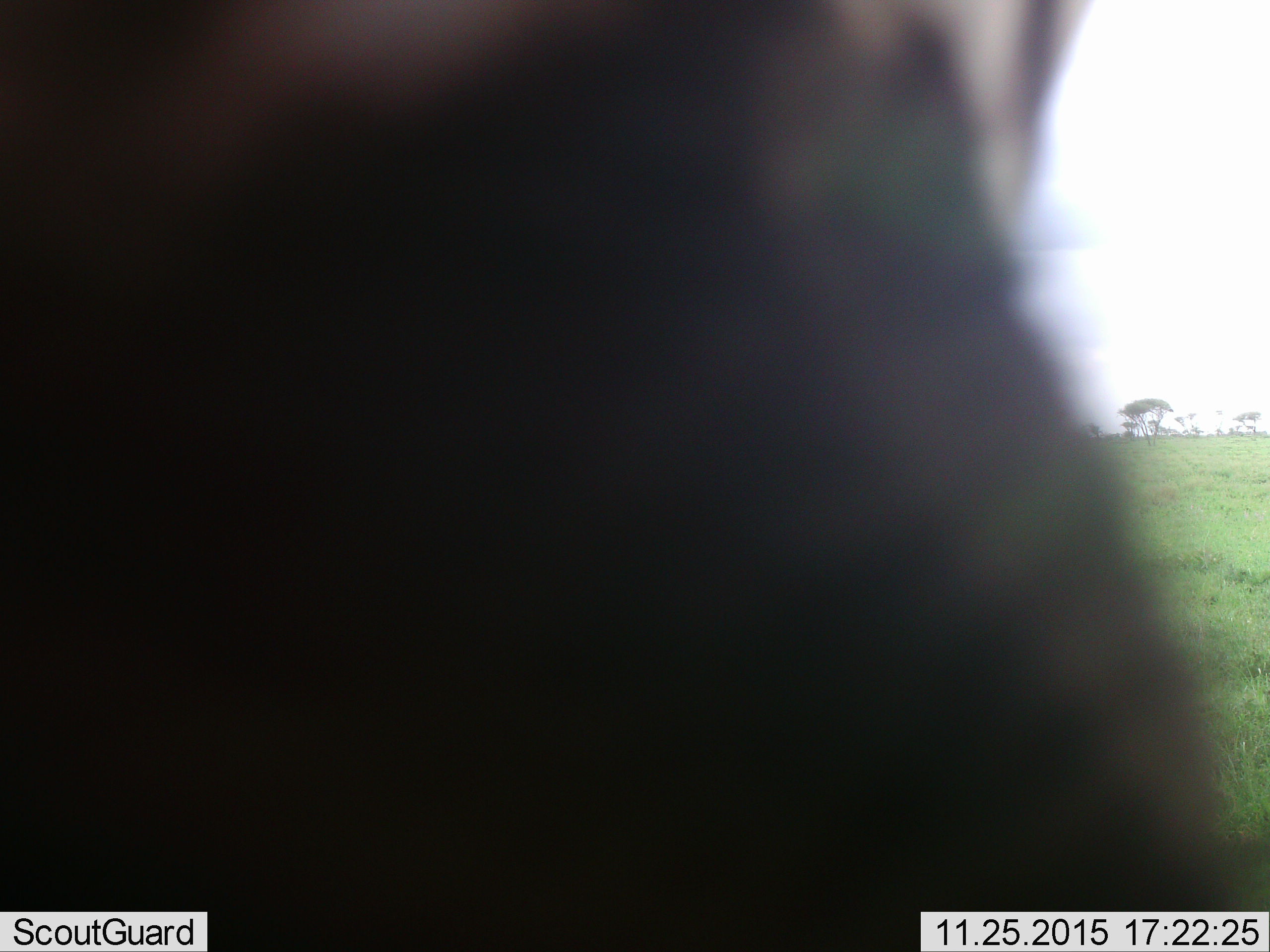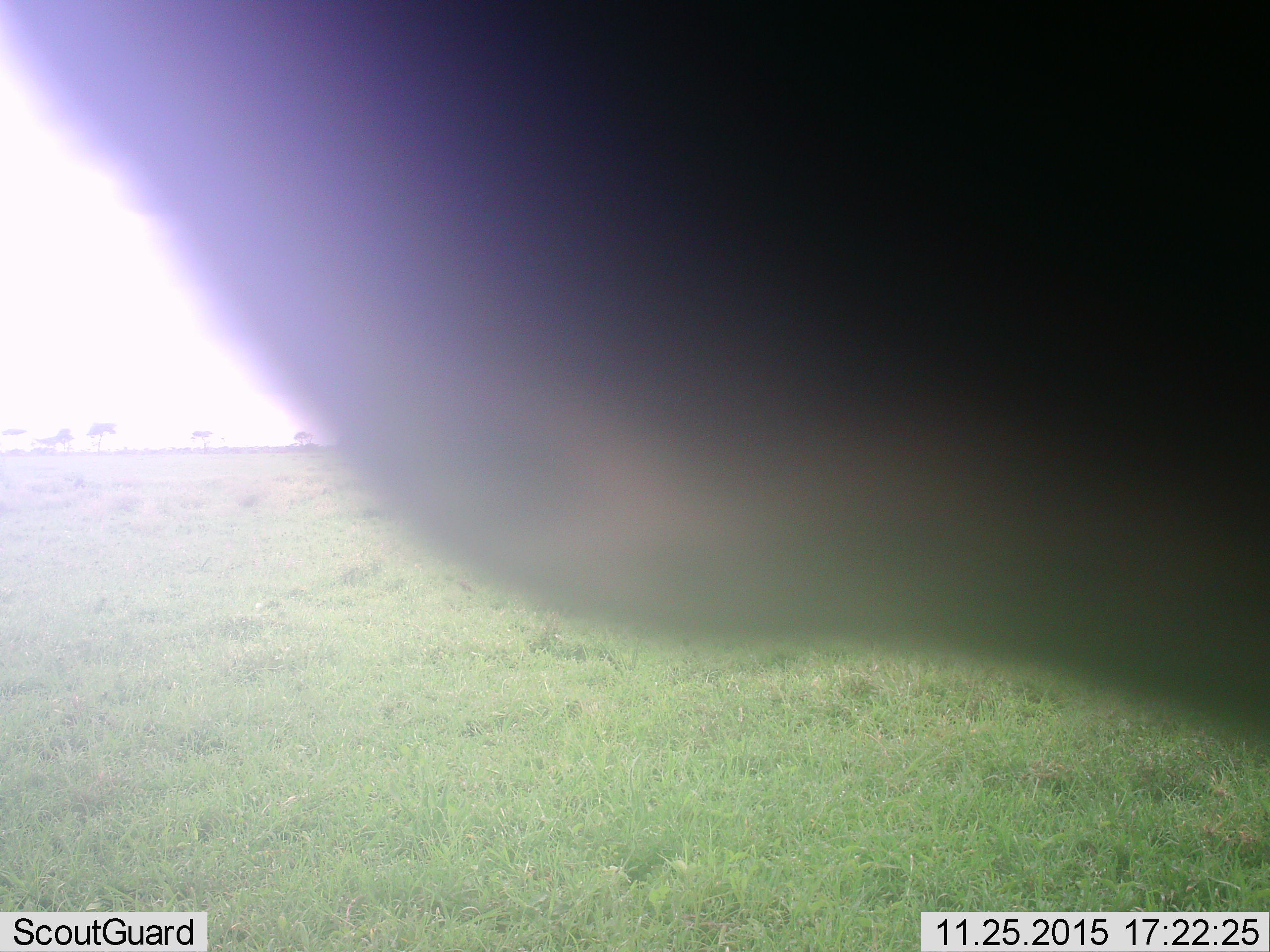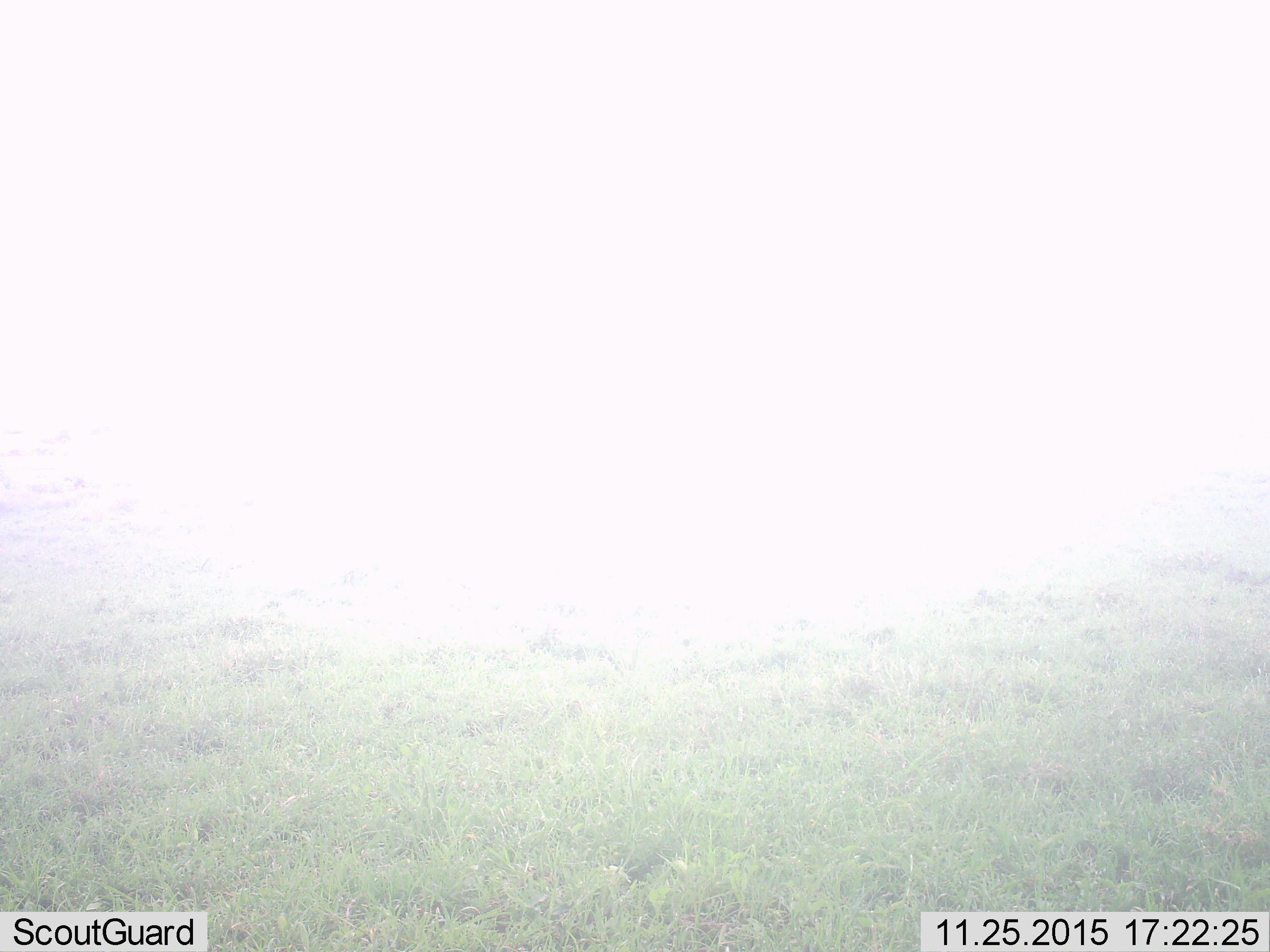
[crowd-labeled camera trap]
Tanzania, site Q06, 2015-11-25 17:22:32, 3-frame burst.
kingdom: Animalia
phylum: Chordata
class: Mammalia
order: Artiodactyla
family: Bovidae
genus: Connochaetes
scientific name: Connochaetes taurinus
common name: blue wildebeest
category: wildebeest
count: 1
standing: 0%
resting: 0%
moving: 100%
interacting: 0%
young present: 0%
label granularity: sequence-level